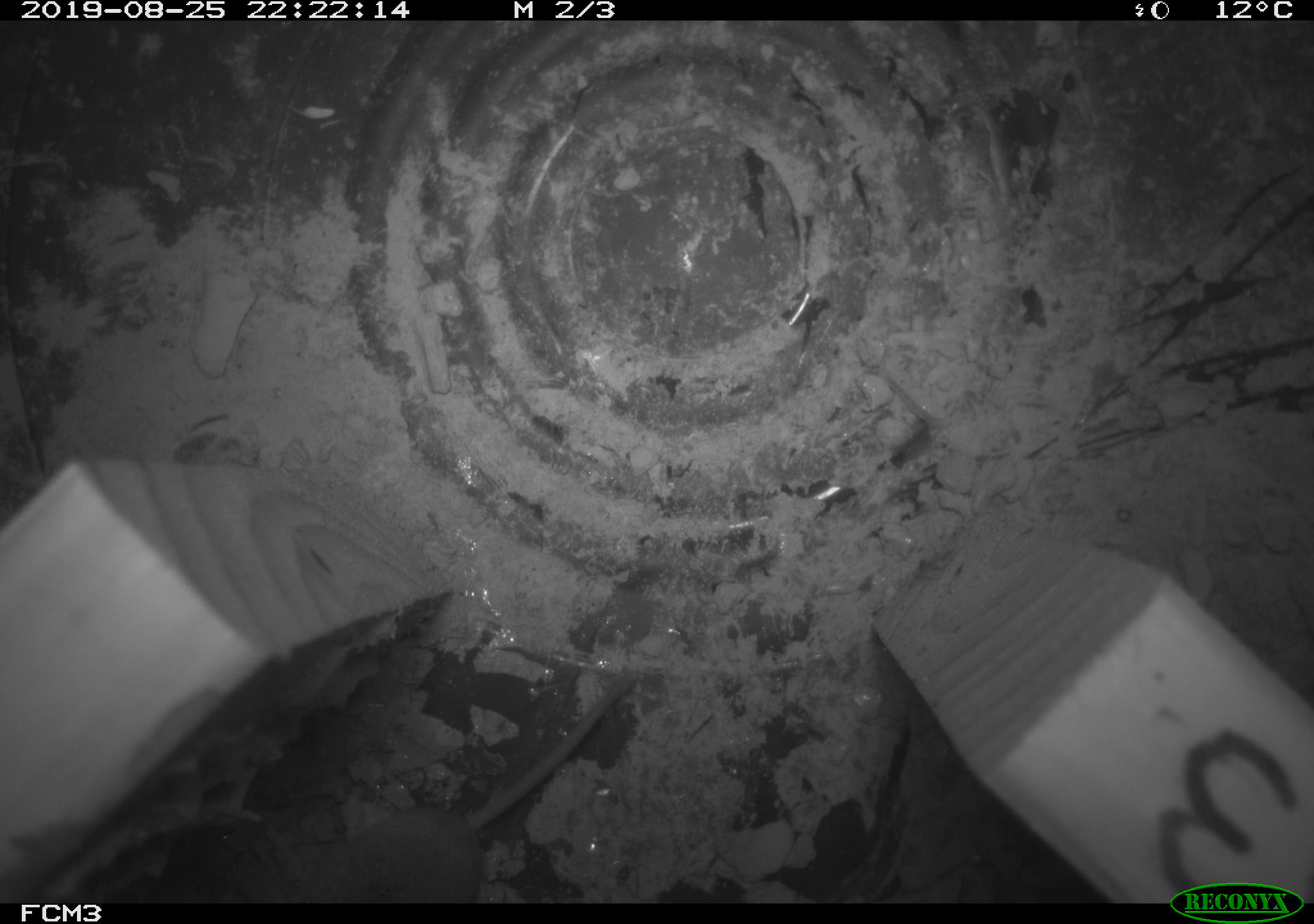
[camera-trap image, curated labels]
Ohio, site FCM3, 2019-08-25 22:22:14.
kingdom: Animalia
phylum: Chordata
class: Mammalia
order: Eulipotyphla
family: Soricidae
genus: Sorex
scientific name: Sorex cinereus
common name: masked shrew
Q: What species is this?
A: Masked shrew (Sorex cinereus).